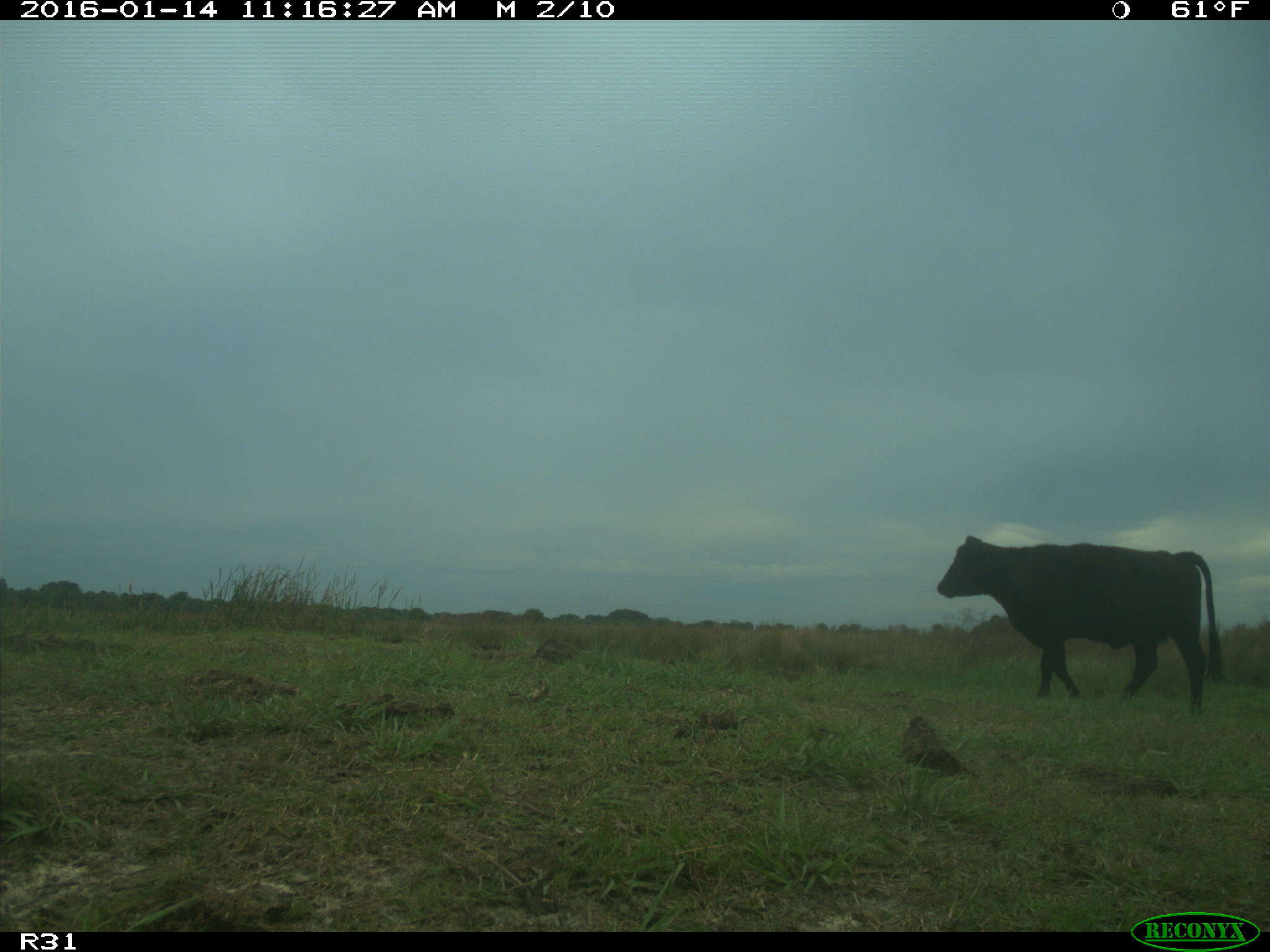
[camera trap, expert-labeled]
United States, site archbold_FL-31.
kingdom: Animalia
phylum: Chordata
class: Mammalia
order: Artiodactyla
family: Bovidae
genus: Bos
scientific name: Bos taurus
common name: domestic cow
Bos taurus (domestic cow).